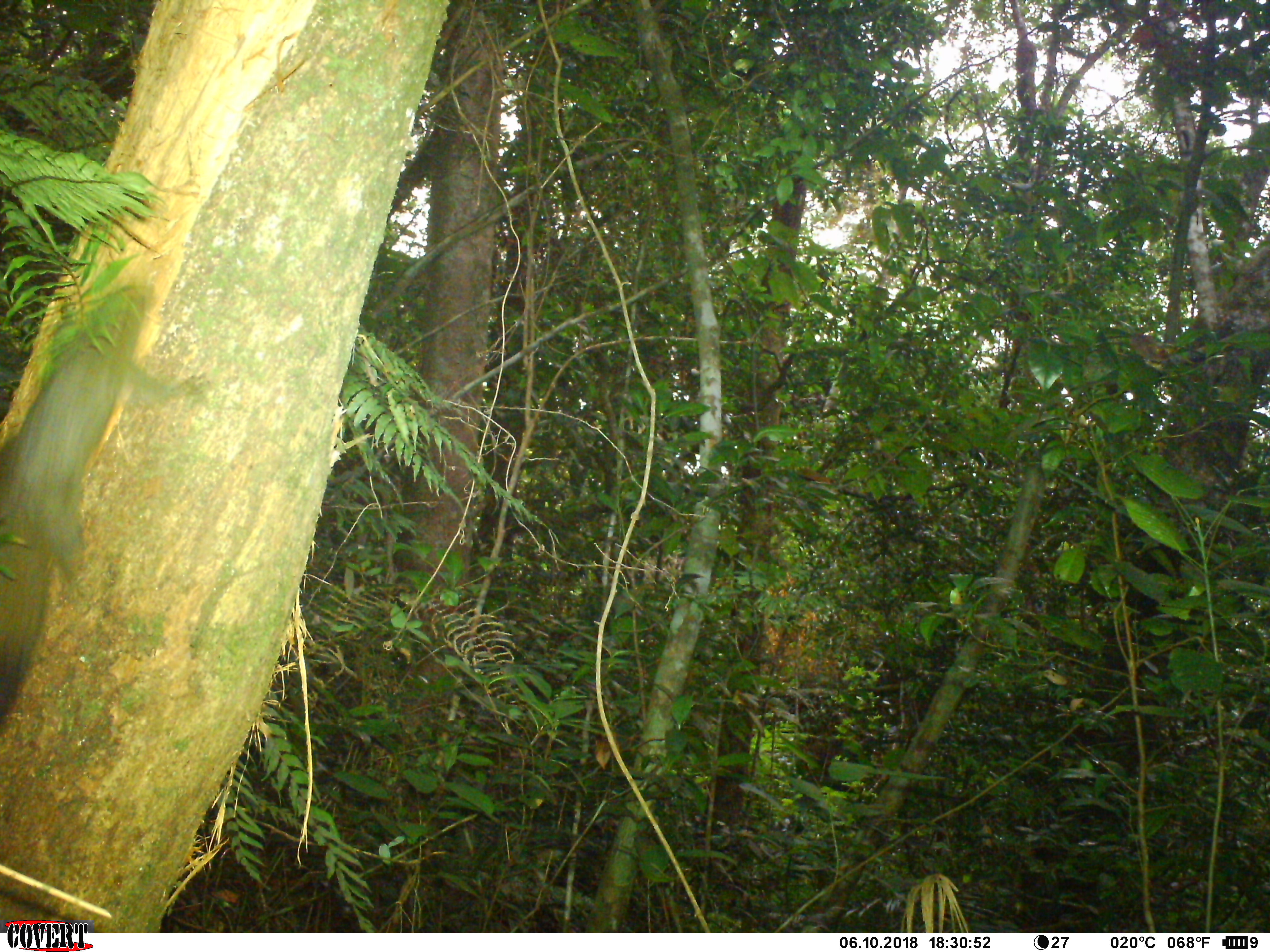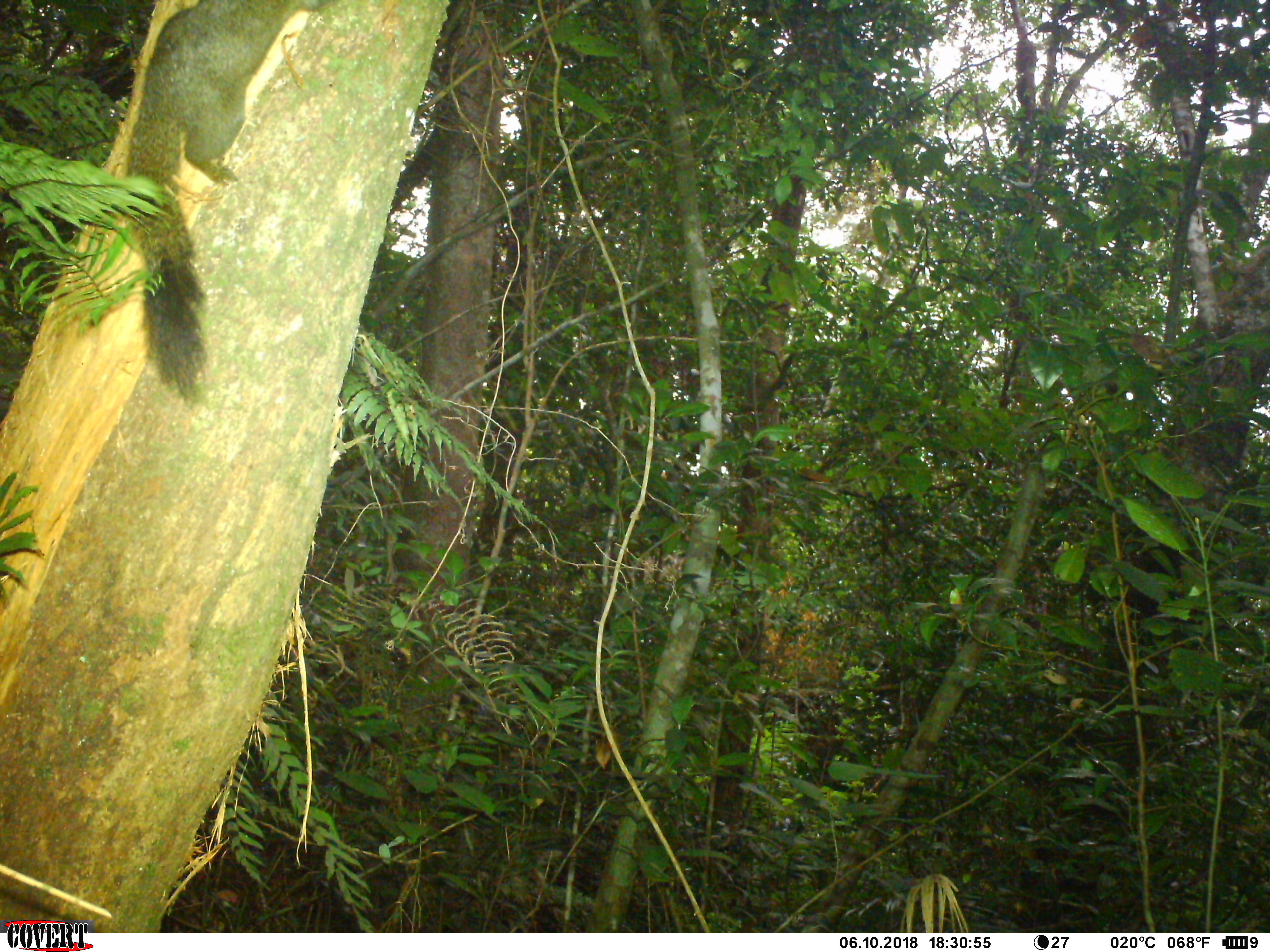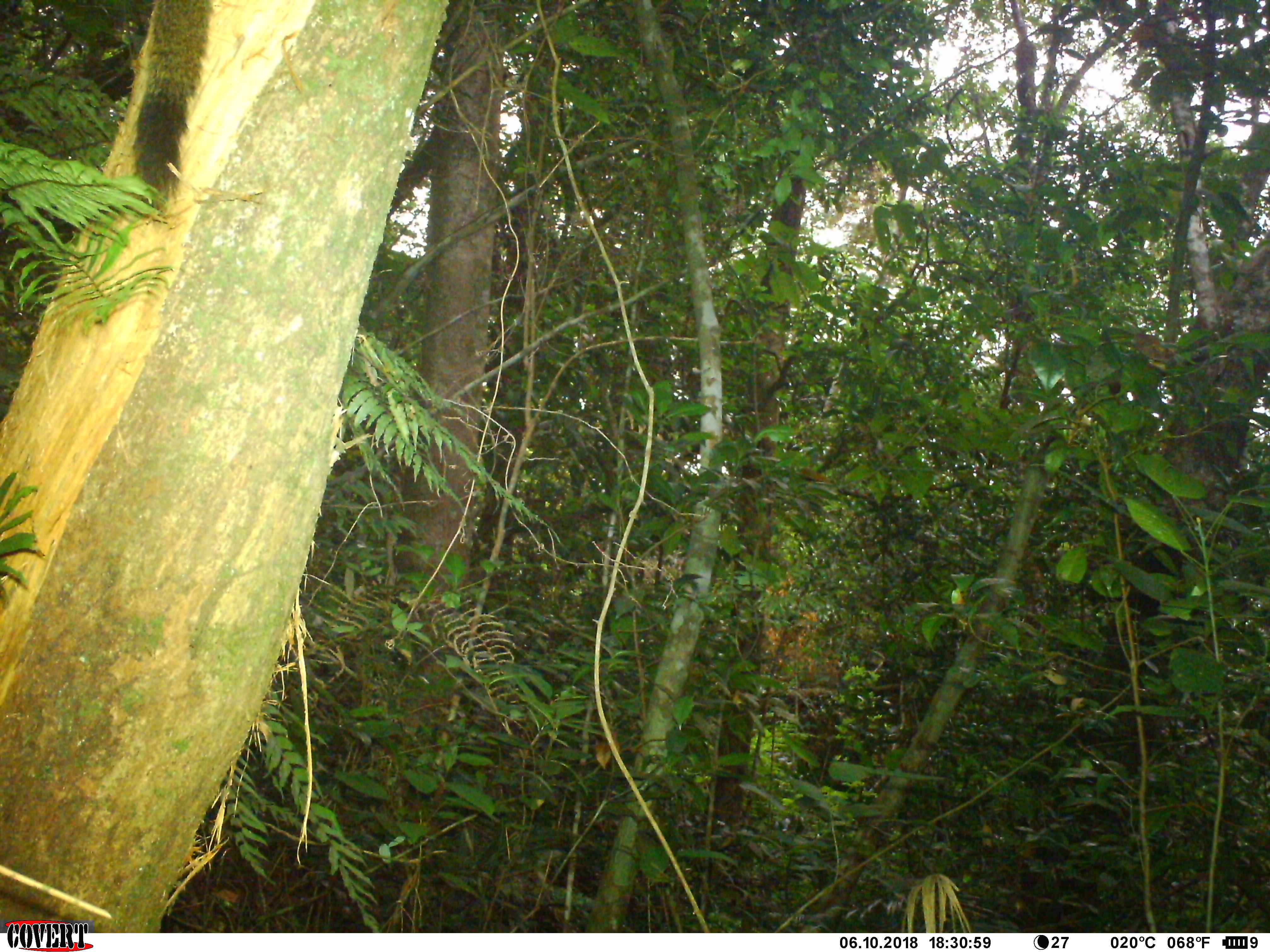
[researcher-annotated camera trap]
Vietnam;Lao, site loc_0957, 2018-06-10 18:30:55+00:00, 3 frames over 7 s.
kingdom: Animalia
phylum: Chordata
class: Mammalia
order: Rodentia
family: Sciuridae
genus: Sciurus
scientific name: Sciurus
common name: squirrel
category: unidentified squirrel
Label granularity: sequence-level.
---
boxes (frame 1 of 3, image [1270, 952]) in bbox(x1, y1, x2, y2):
unidentified squirrel: bbox(0, 287, 208, 720)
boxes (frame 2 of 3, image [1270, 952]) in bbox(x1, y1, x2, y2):
unidentified squirrel: bbox(126, 0, 321, 403)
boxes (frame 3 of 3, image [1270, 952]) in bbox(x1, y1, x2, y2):
unidentified squirrel: bbox(131, 0, 214, 217)